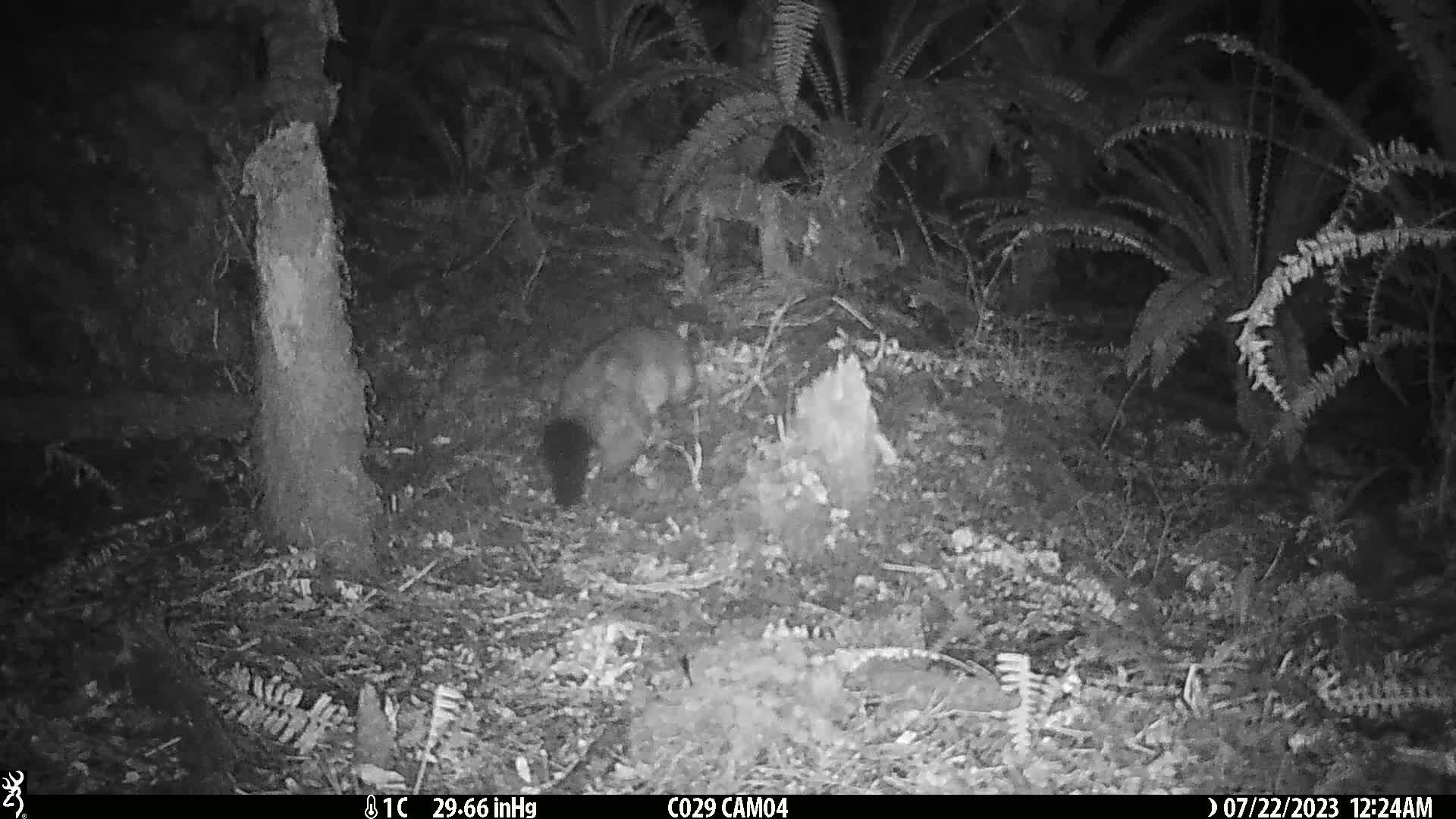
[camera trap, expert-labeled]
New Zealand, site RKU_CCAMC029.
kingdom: Animalia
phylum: Chordata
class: Mammalia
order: Diprotodontia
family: Phalangeridae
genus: Trichosurus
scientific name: Trichosurus vulpecula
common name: common brushtail possum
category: possum